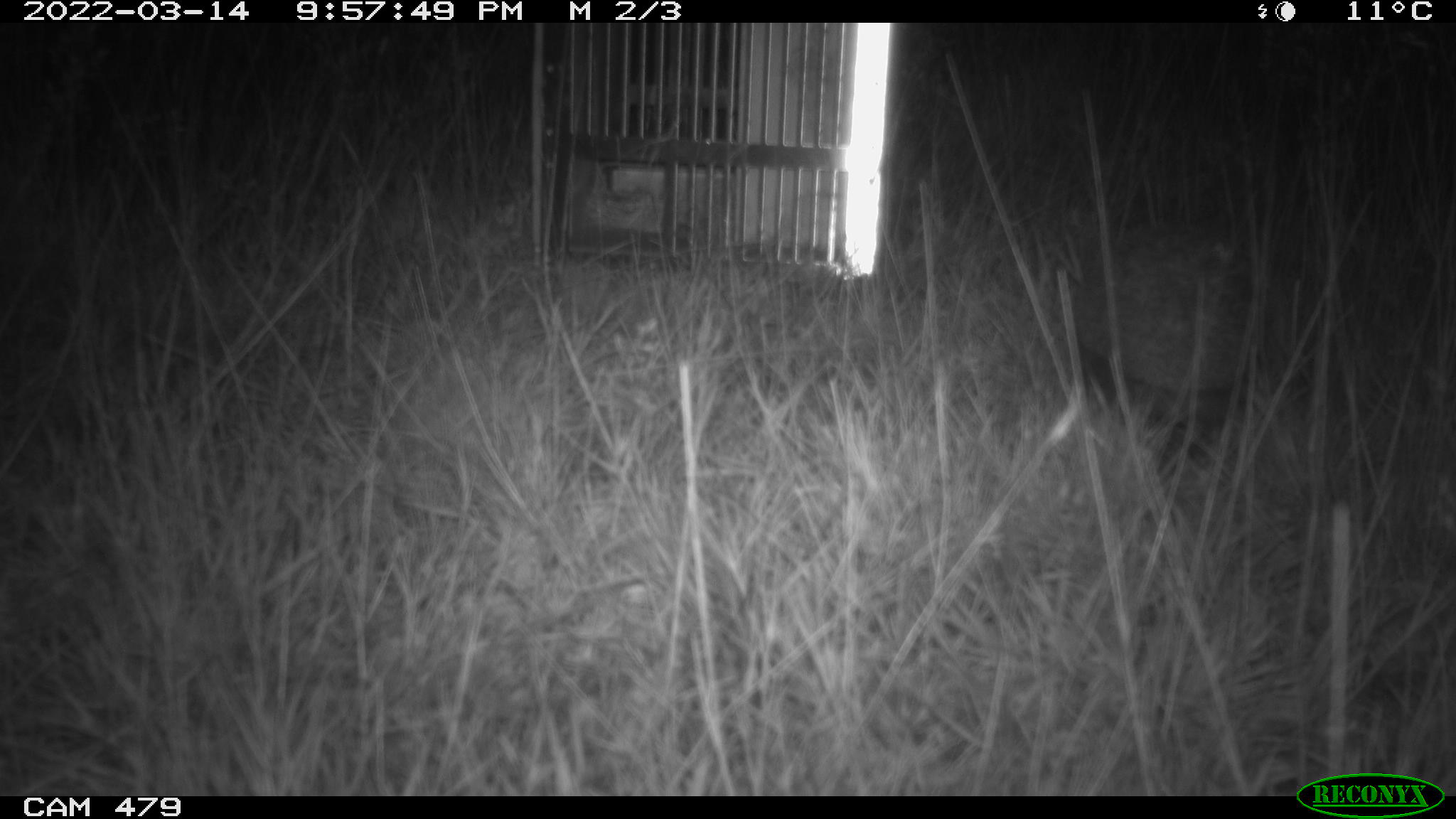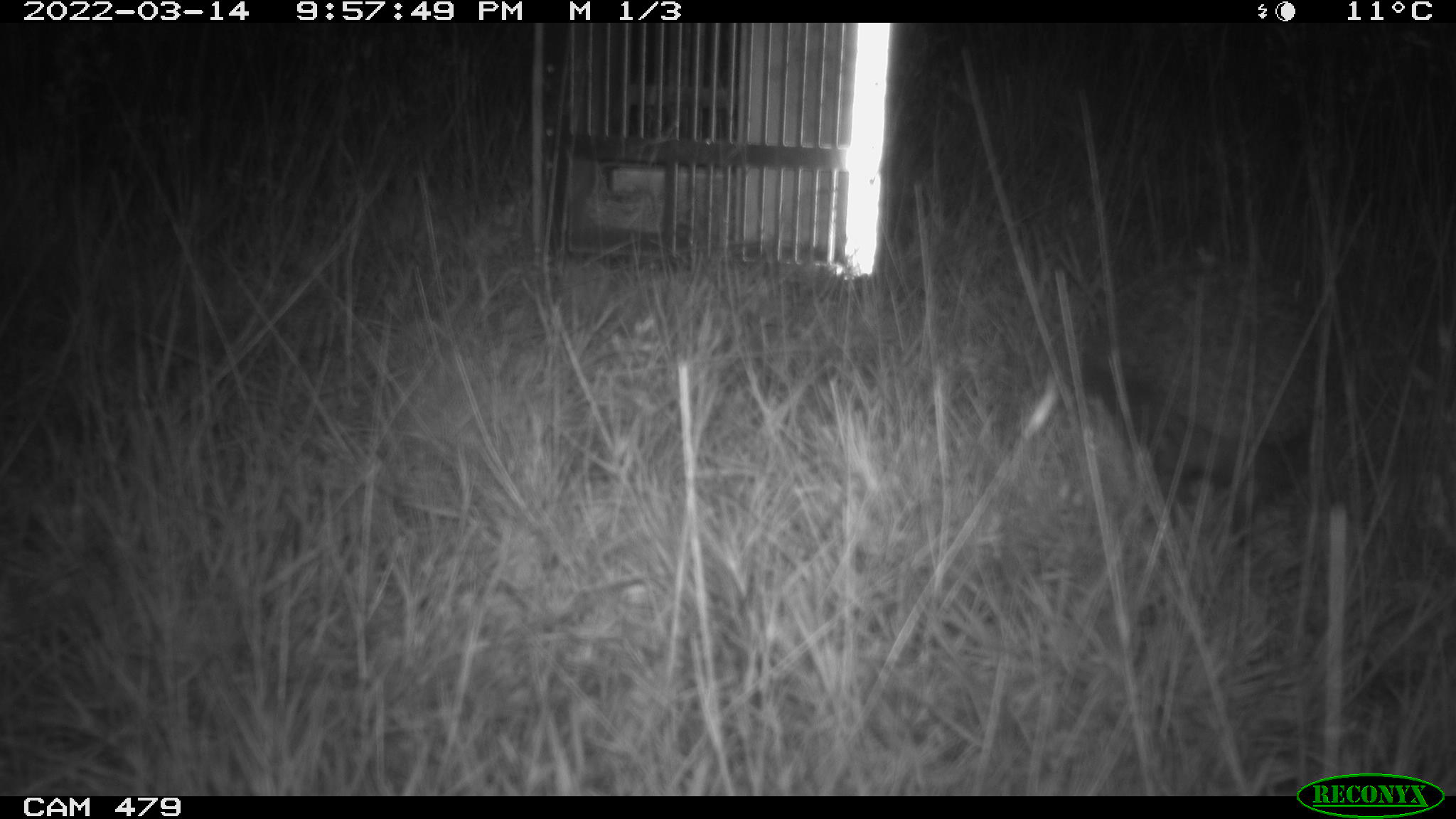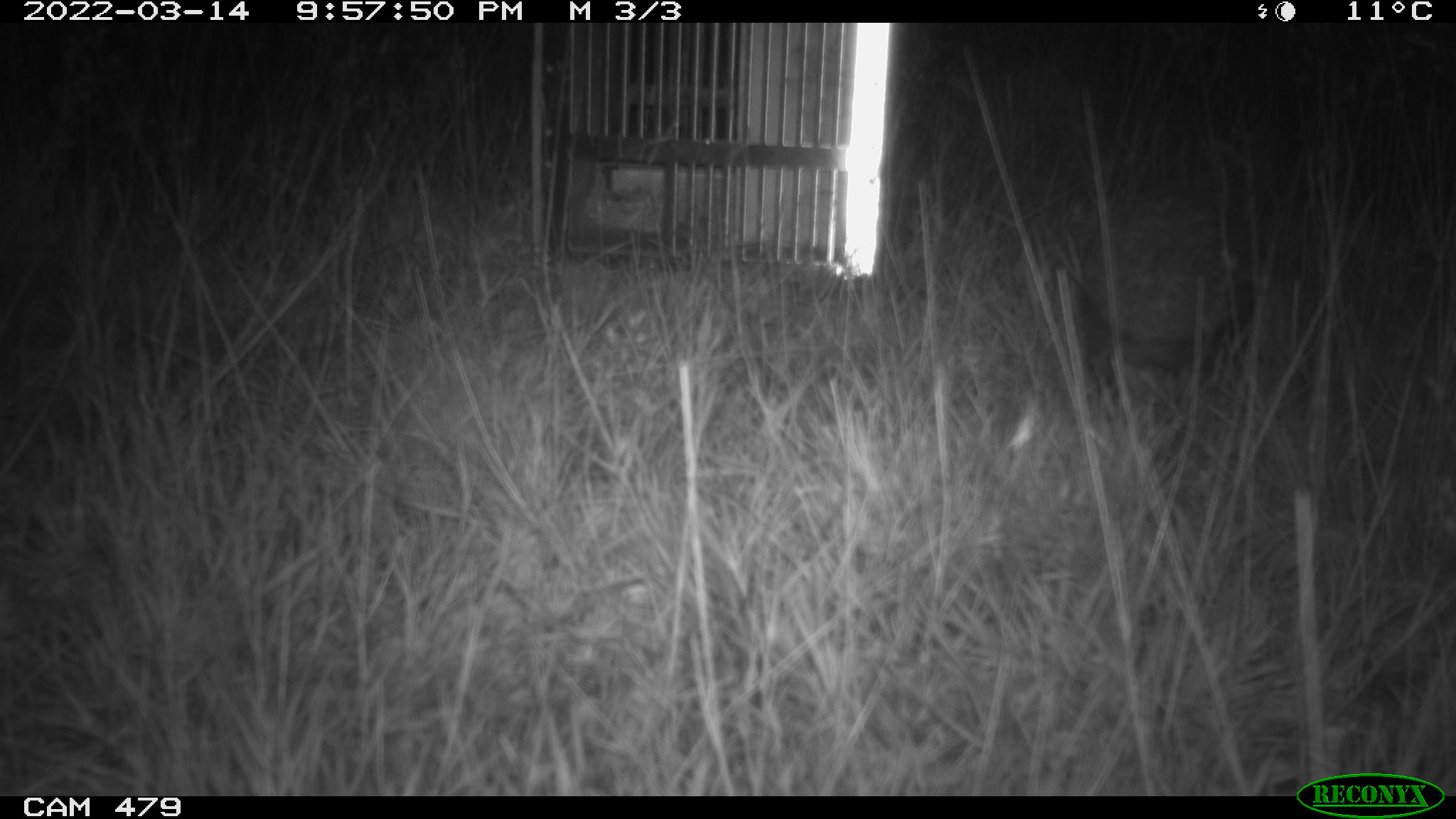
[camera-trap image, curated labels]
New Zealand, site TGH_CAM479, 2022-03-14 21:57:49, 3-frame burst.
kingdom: Animalia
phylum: Chordata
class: Mammalia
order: Eulipotyphla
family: Erinaceidae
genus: Erinaceus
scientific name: Erinaceus europaeus europaeus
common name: european hedgehog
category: hedgehog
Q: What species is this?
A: Hedgehog (european hedgehog) (Erinaceus europaeus europaeus).